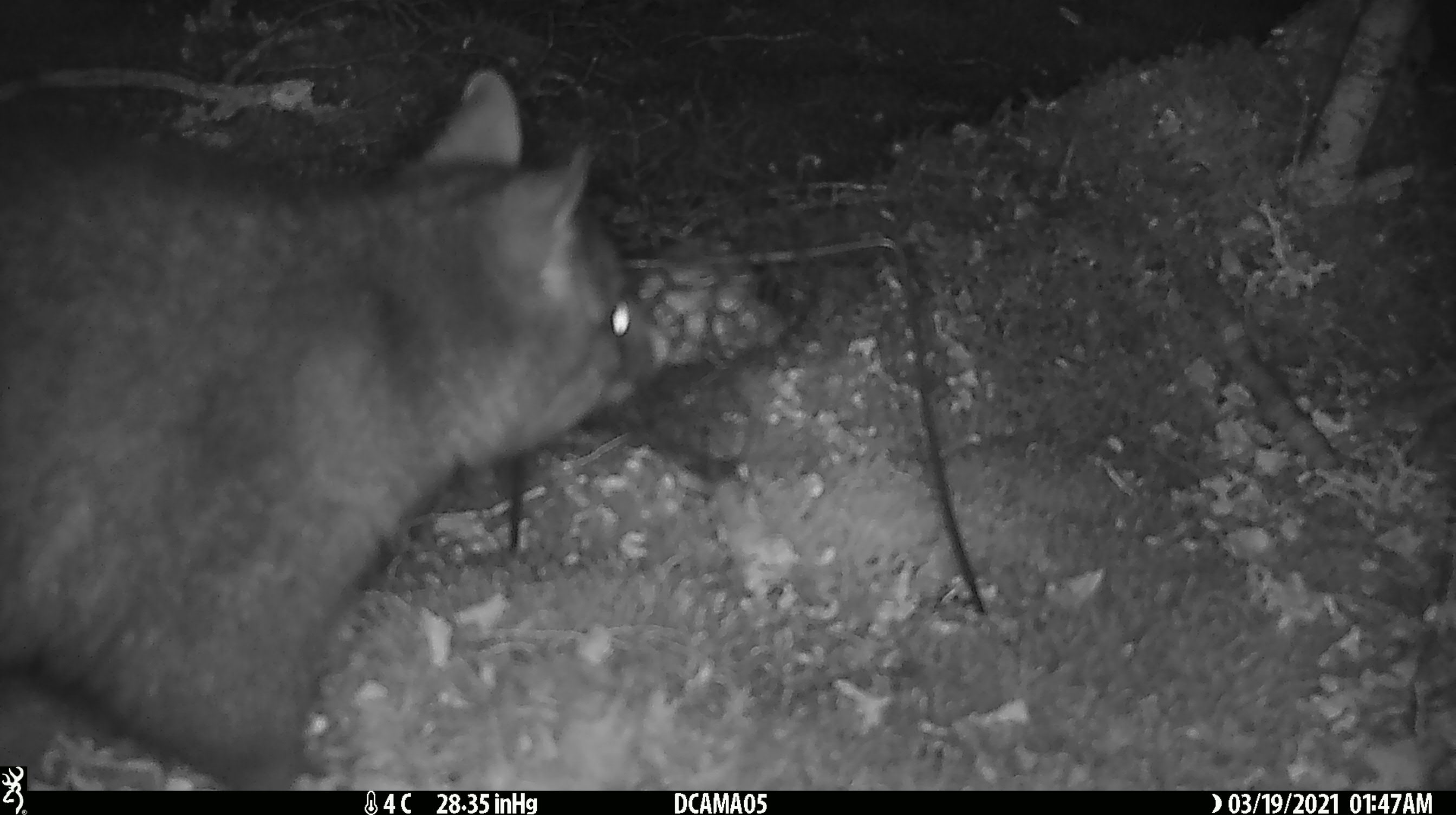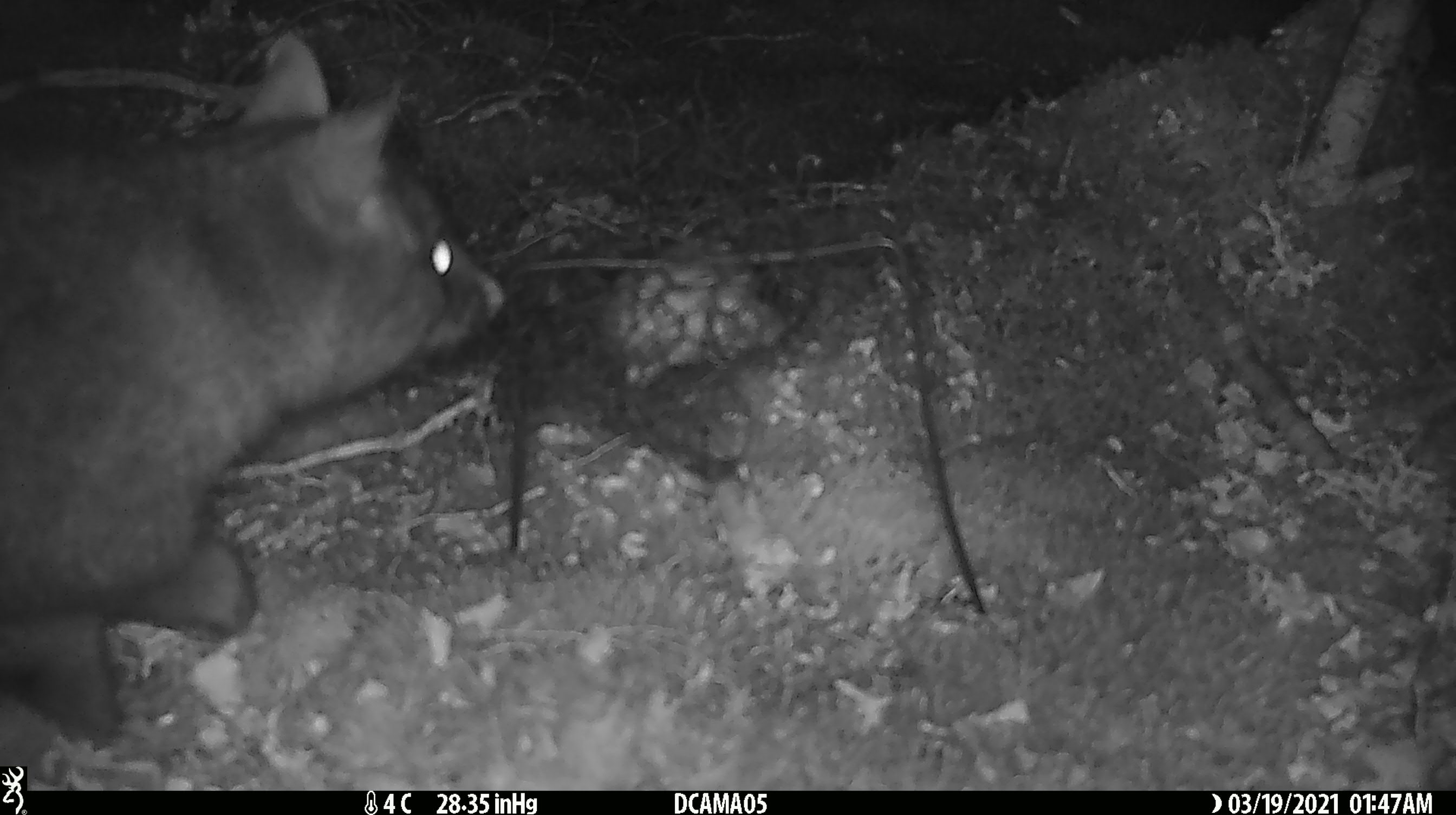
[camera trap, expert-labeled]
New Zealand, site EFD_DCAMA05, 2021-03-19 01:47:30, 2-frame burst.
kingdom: Animalia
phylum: Chordata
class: Mammalia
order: Diprotodontia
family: Phalangeridae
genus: Trichosurus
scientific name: Trichosurus vulpecula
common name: common brushtail possum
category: possum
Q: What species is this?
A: Possum (common brushtail possum) (Trichosurus vulpecula).